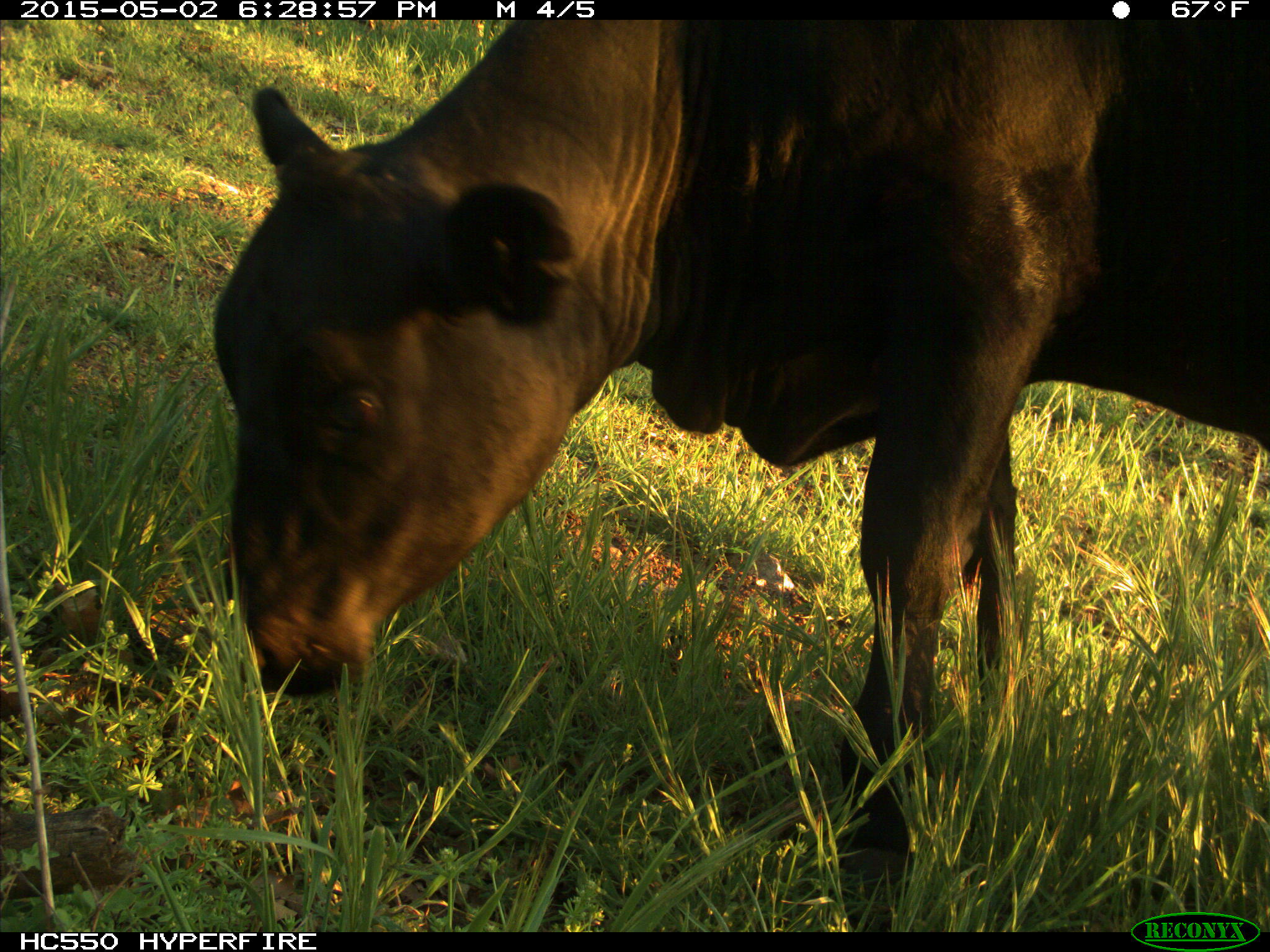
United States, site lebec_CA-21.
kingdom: Animalia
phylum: Chordata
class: Mammalia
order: Artiodactyla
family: Bovidae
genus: Bos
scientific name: Bos taurus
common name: domestic cow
Bos taurus (domestic cow).